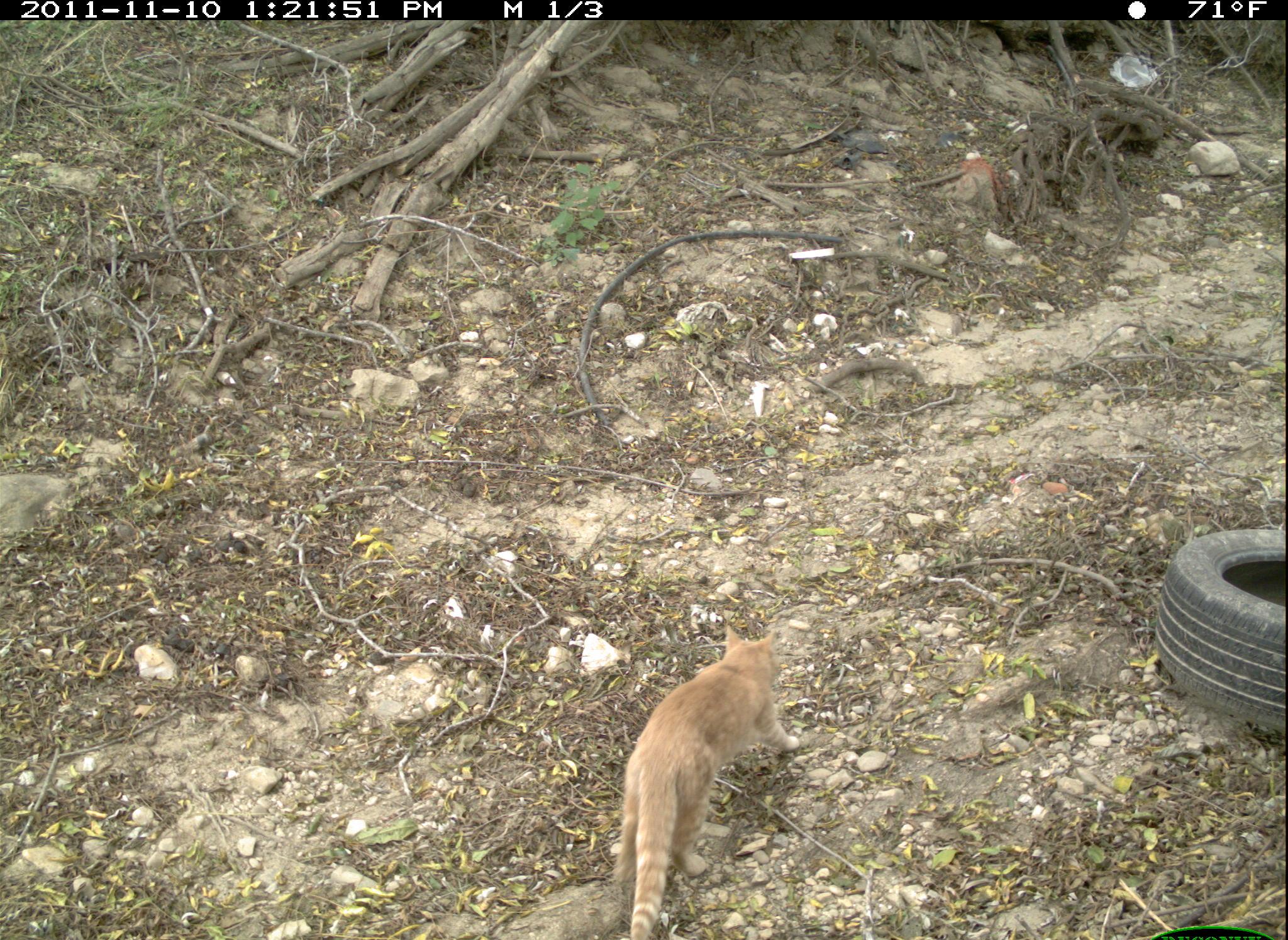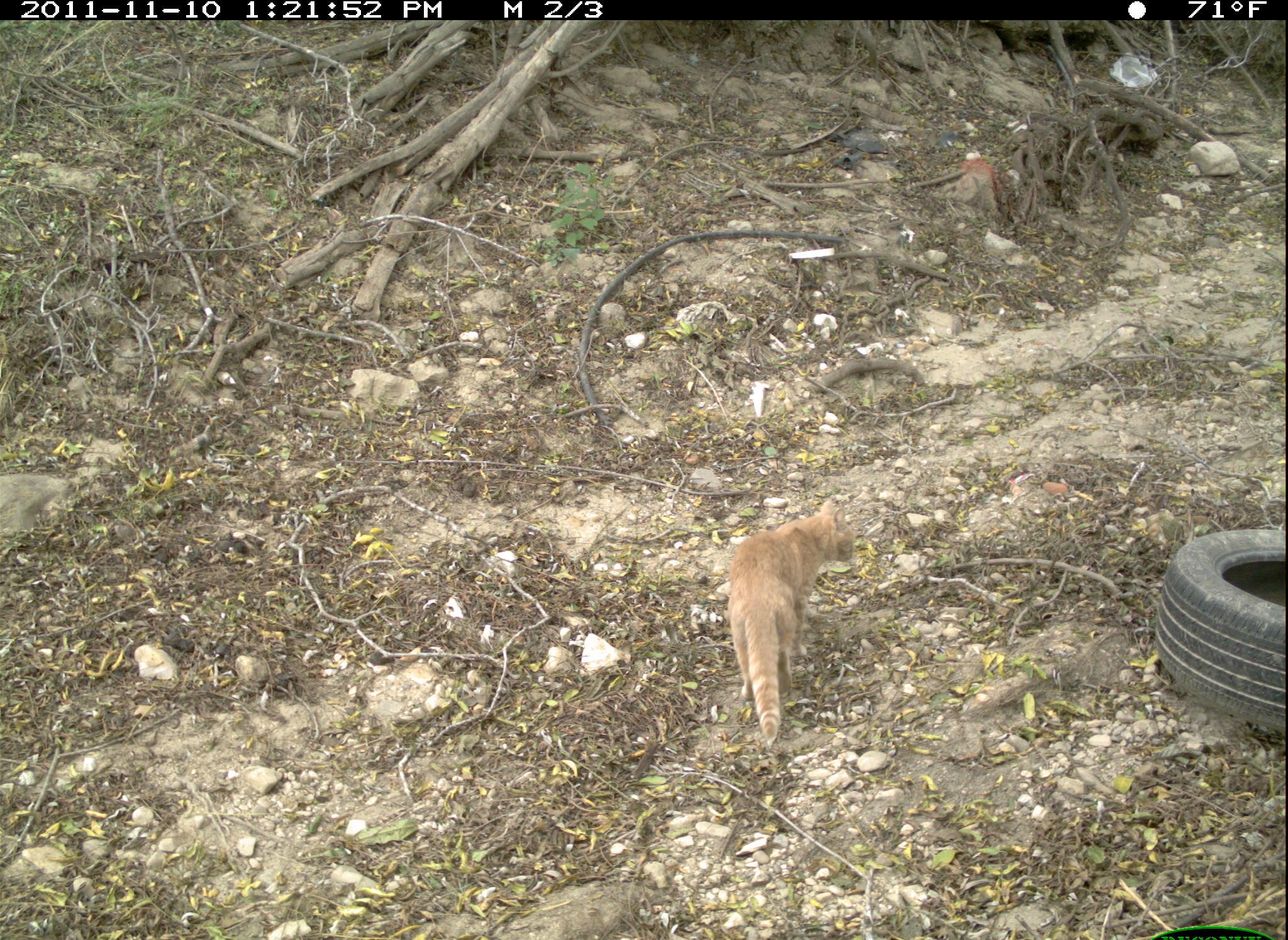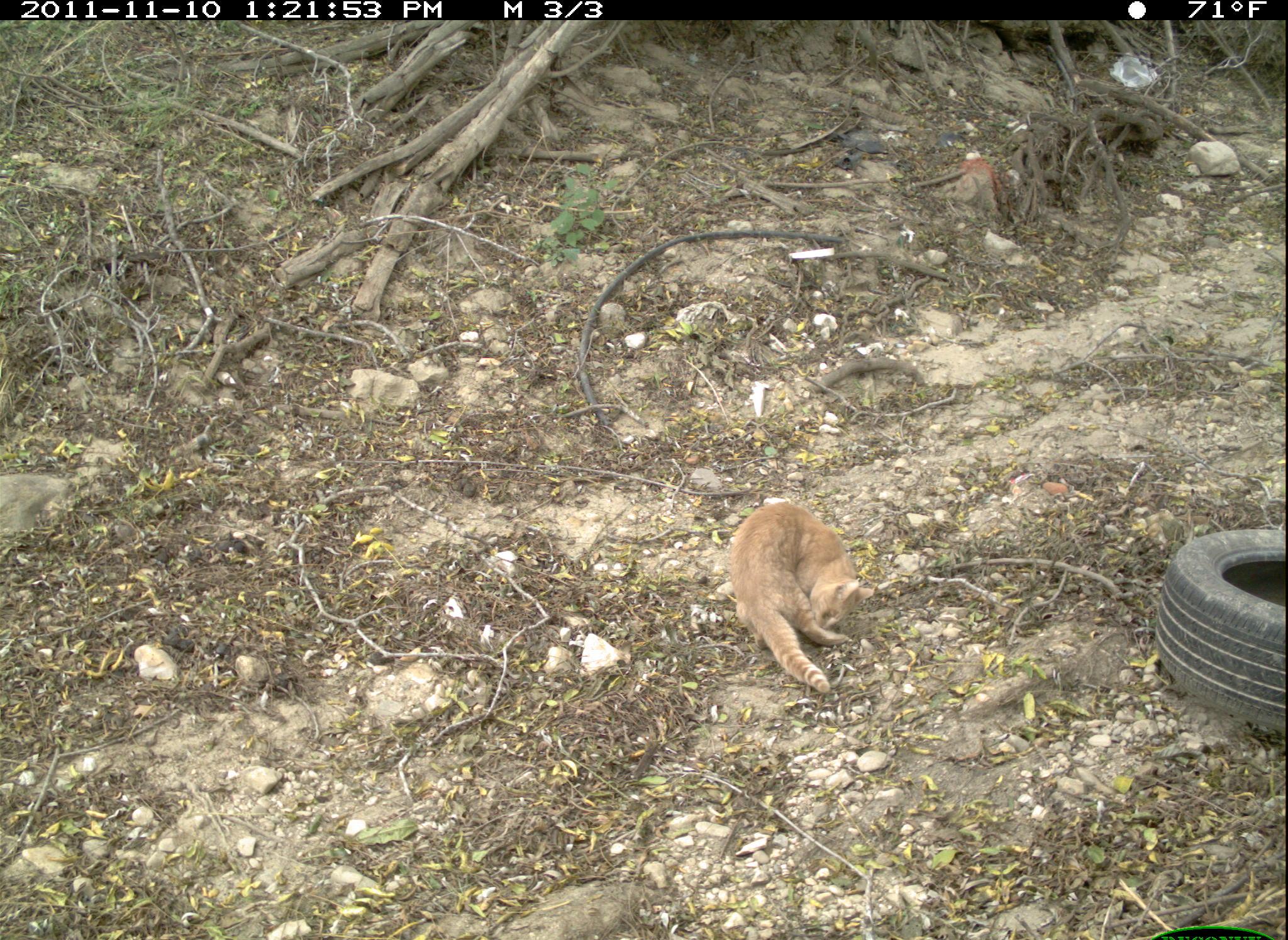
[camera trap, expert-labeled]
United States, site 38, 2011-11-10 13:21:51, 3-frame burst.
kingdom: Animalia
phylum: Chordata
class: Mammalia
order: Carnivora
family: Felidae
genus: Felis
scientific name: Felis catus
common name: cat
Cat (Felis catus).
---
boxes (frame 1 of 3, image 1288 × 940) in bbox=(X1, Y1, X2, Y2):
cat: bbox=(586, 619, 800, 929)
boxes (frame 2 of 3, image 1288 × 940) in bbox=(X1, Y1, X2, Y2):
cat: bbox=(705, 490, 868, 751)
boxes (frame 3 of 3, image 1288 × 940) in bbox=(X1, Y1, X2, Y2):
cat: bbox=(720, 486, 881, 696)